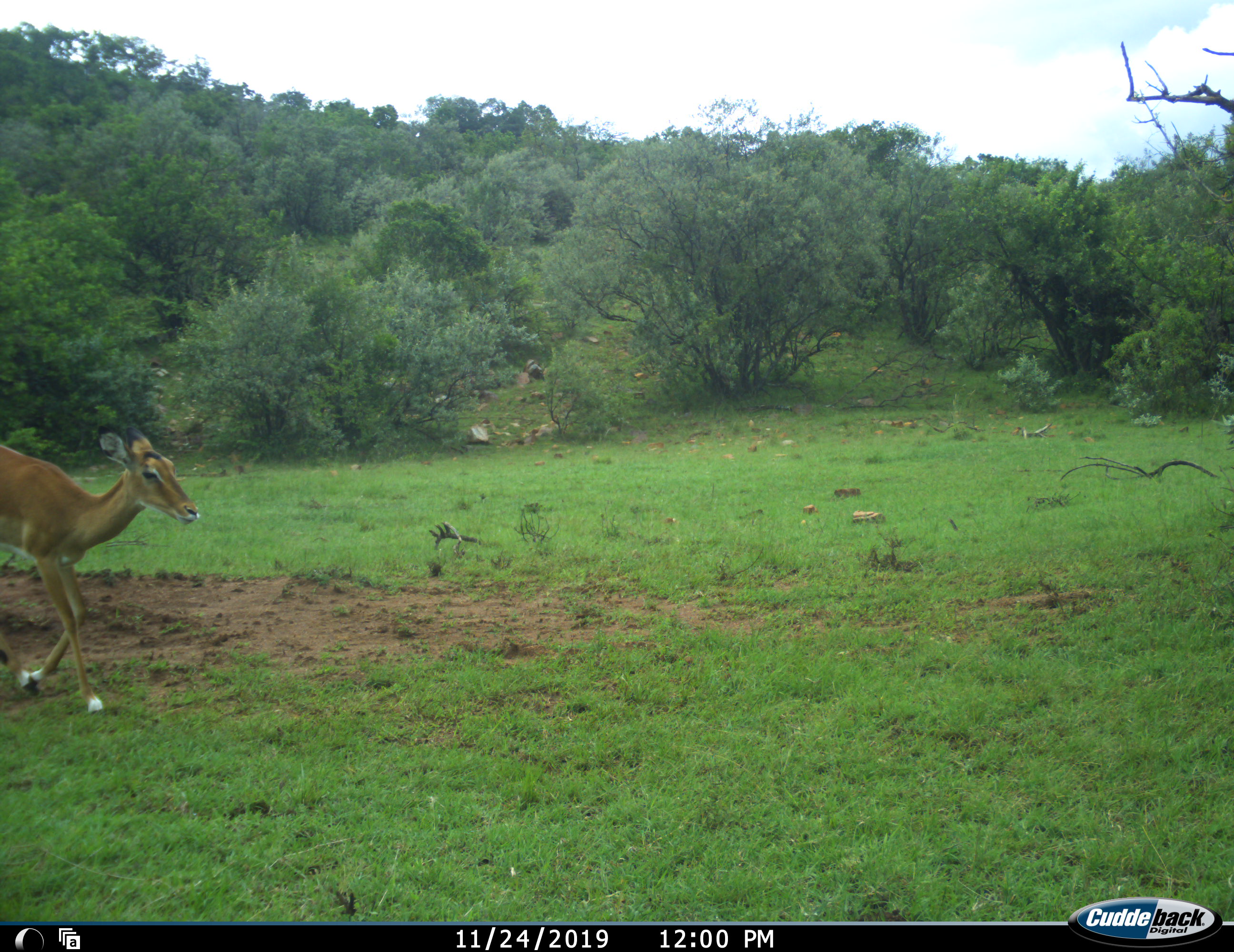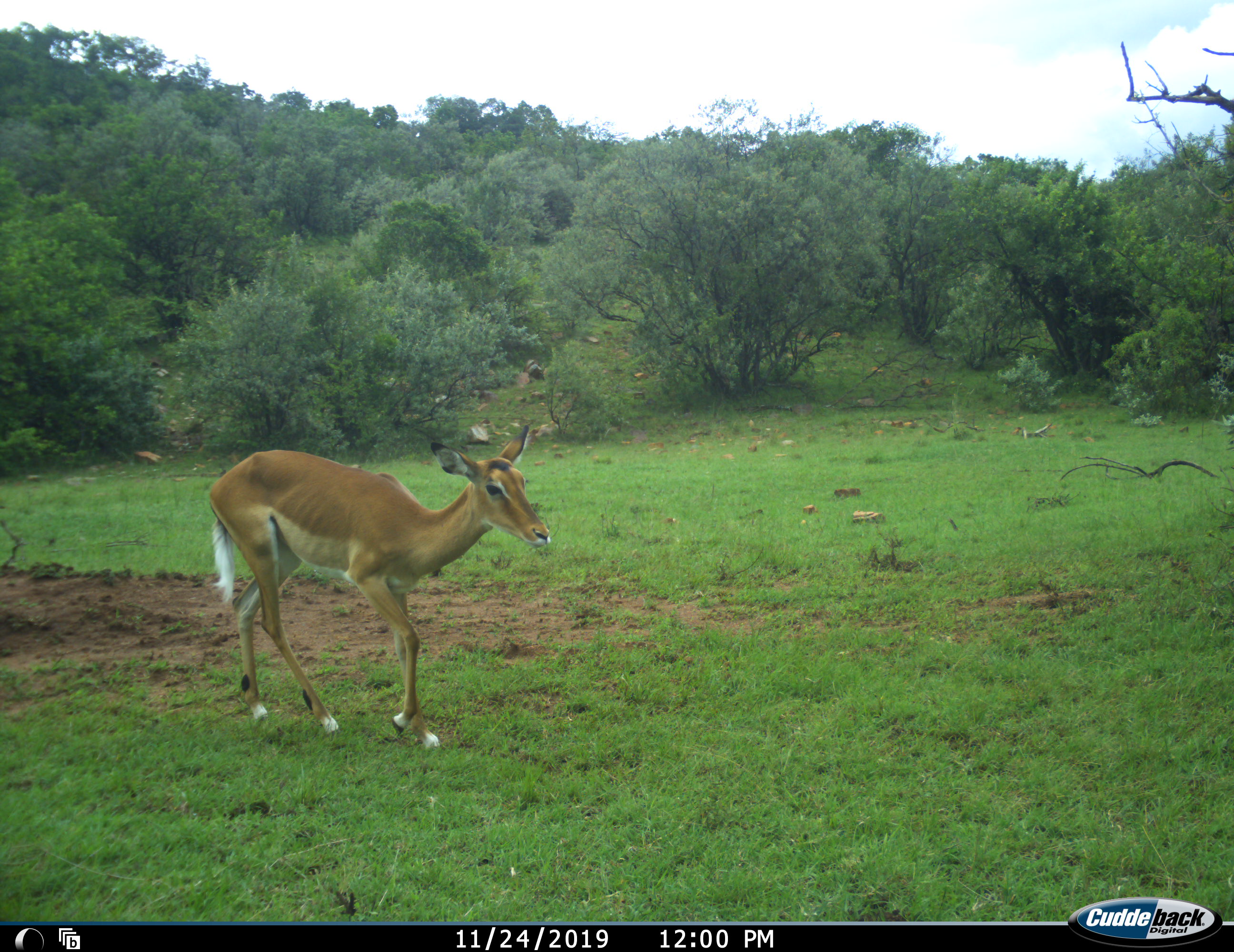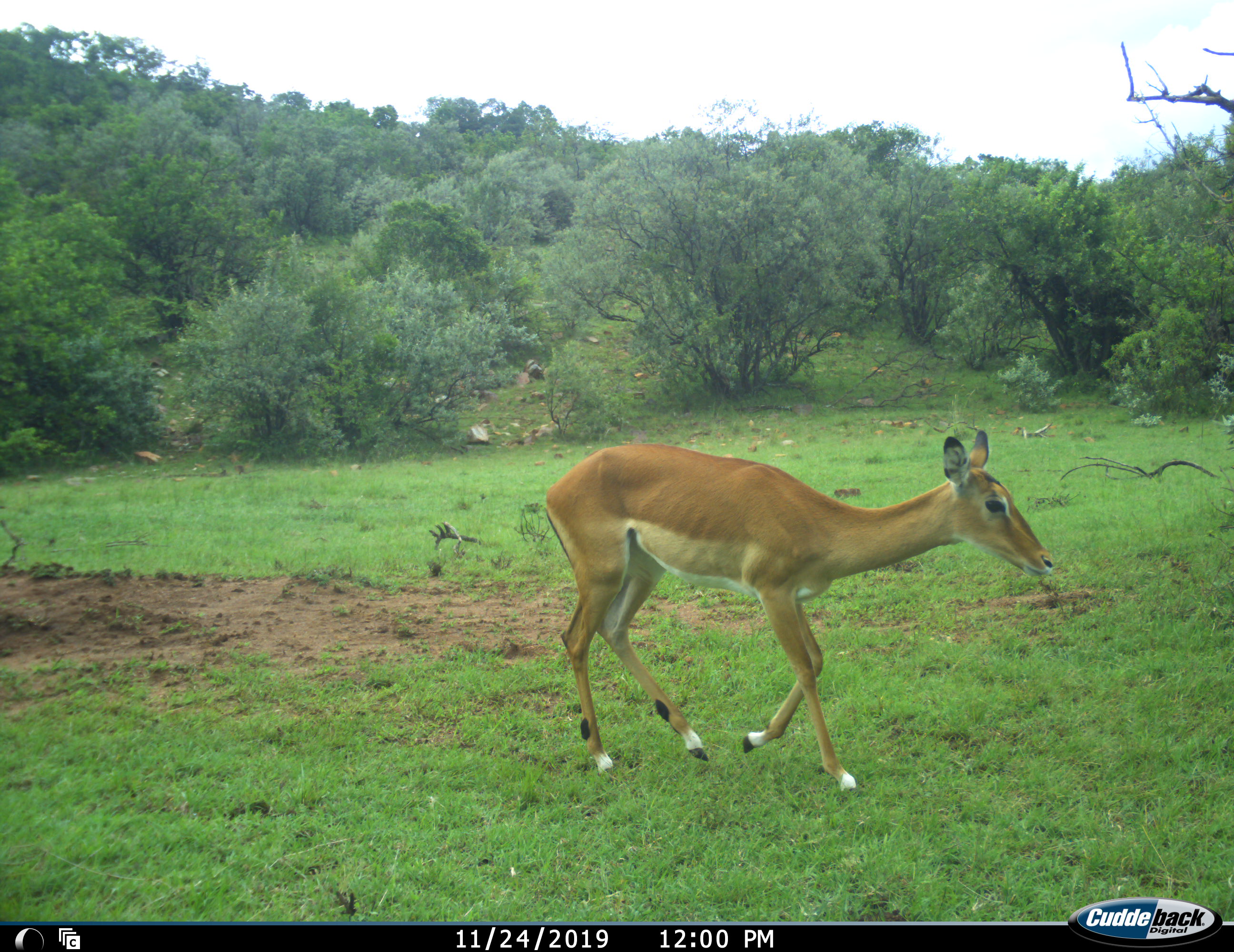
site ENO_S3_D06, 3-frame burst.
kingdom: Animalia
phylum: Chordata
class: Mammalia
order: Artiodactyla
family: Bovidae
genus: Aepyceros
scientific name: Aepyceros melampus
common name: impala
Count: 1.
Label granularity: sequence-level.